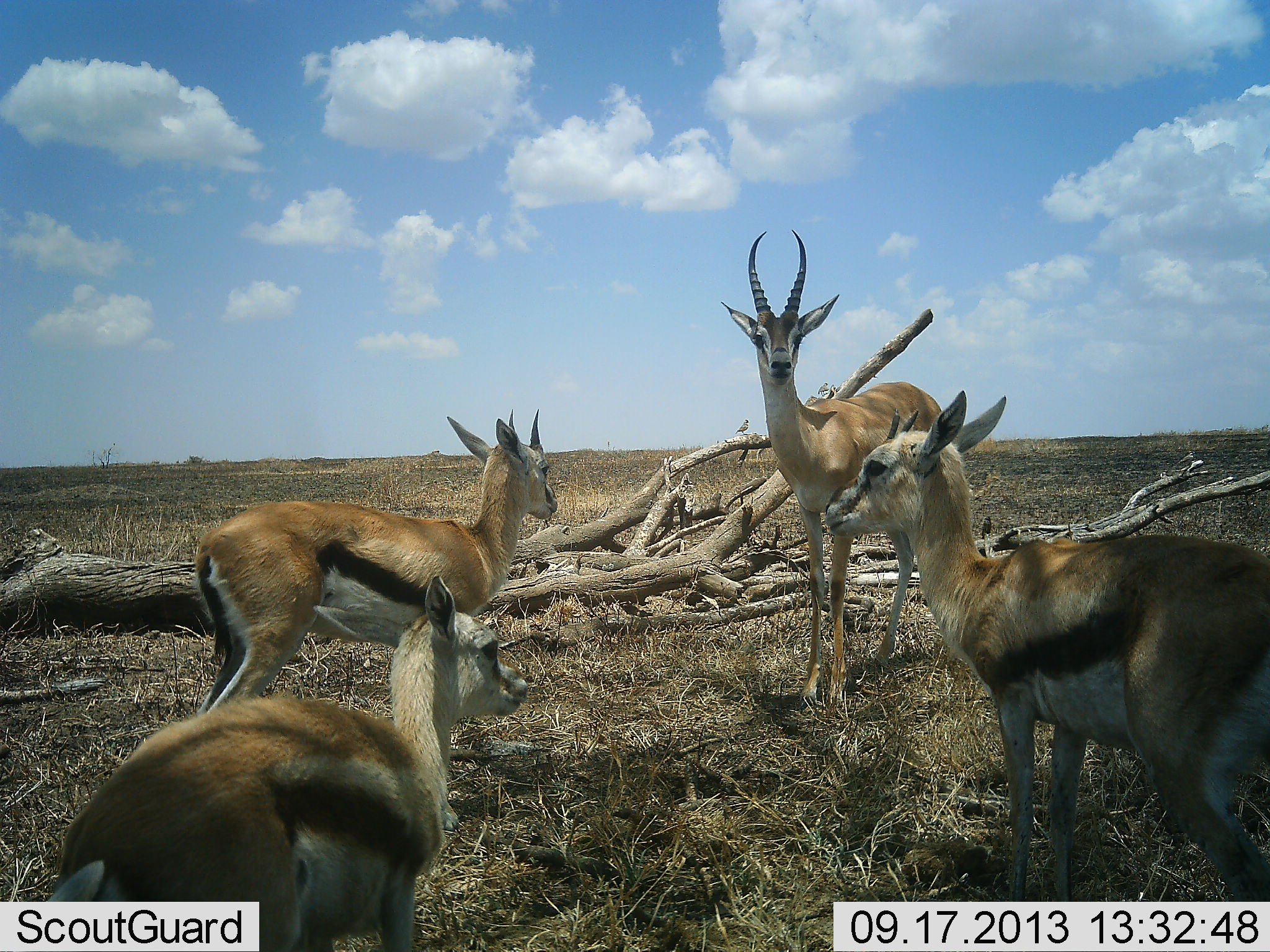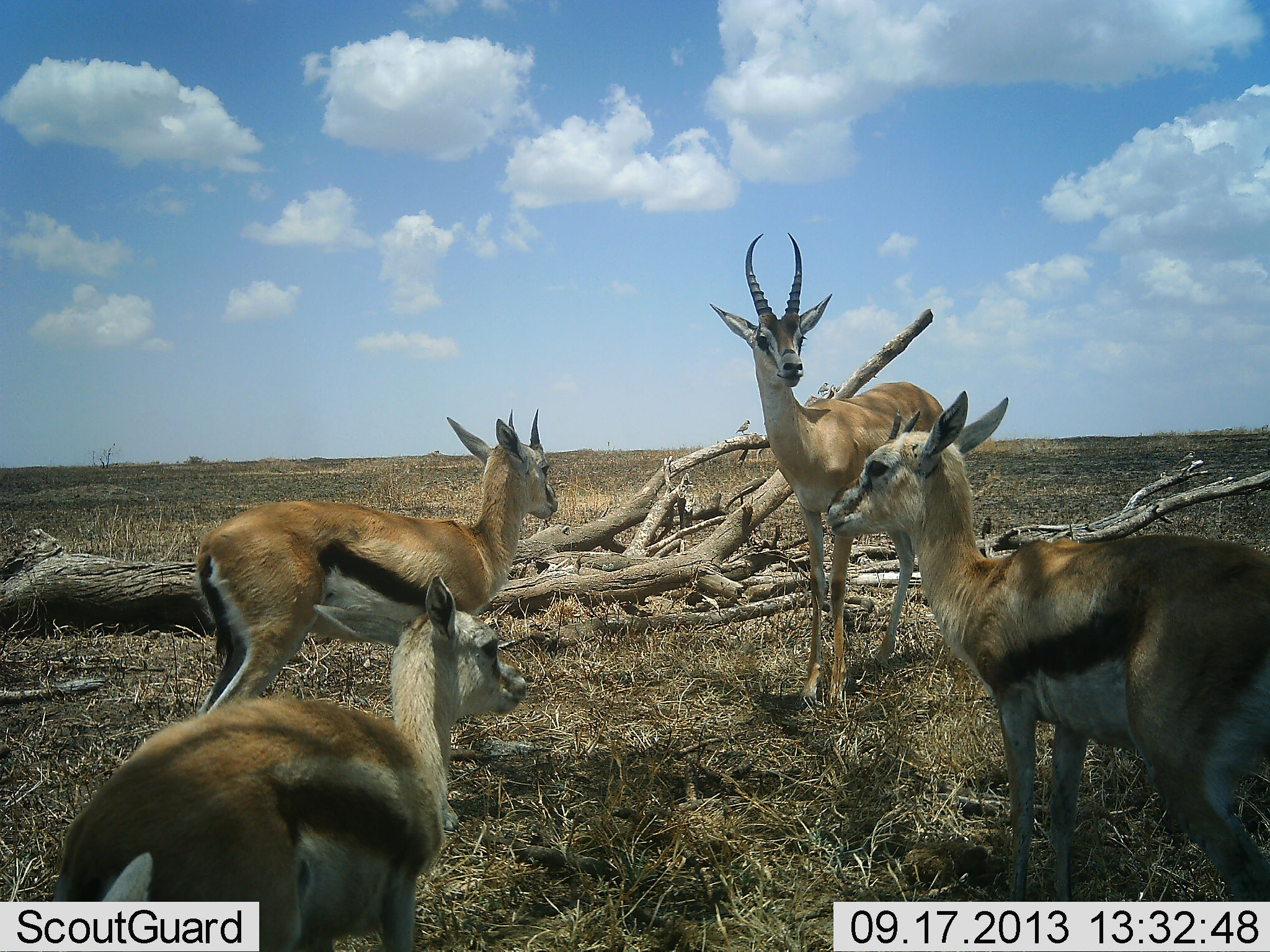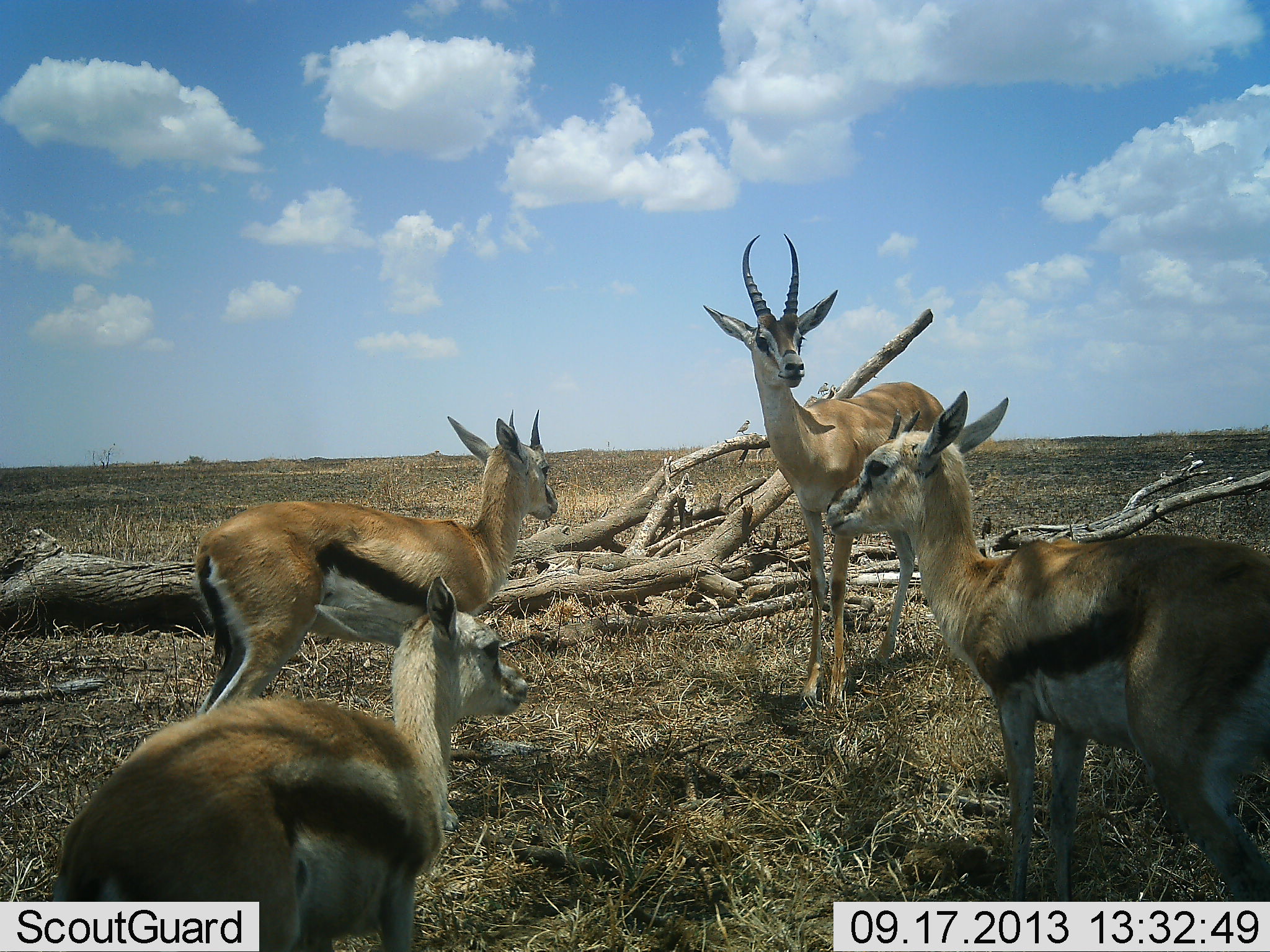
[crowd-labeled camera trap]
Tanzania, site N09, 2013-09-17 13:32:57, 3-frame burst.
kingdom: Animalia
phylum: Chordata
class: Mammalia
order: Artiodactyla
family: Bovidae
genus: Eudorcas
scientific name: Eudorcas thomsonii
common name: thomson's gazelle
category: gazellethomsons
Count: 4.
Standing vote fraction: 89%.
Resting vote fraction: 13%.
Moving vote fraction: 3%.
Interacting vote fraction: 16%.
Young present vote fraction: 45%.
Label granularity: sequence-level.